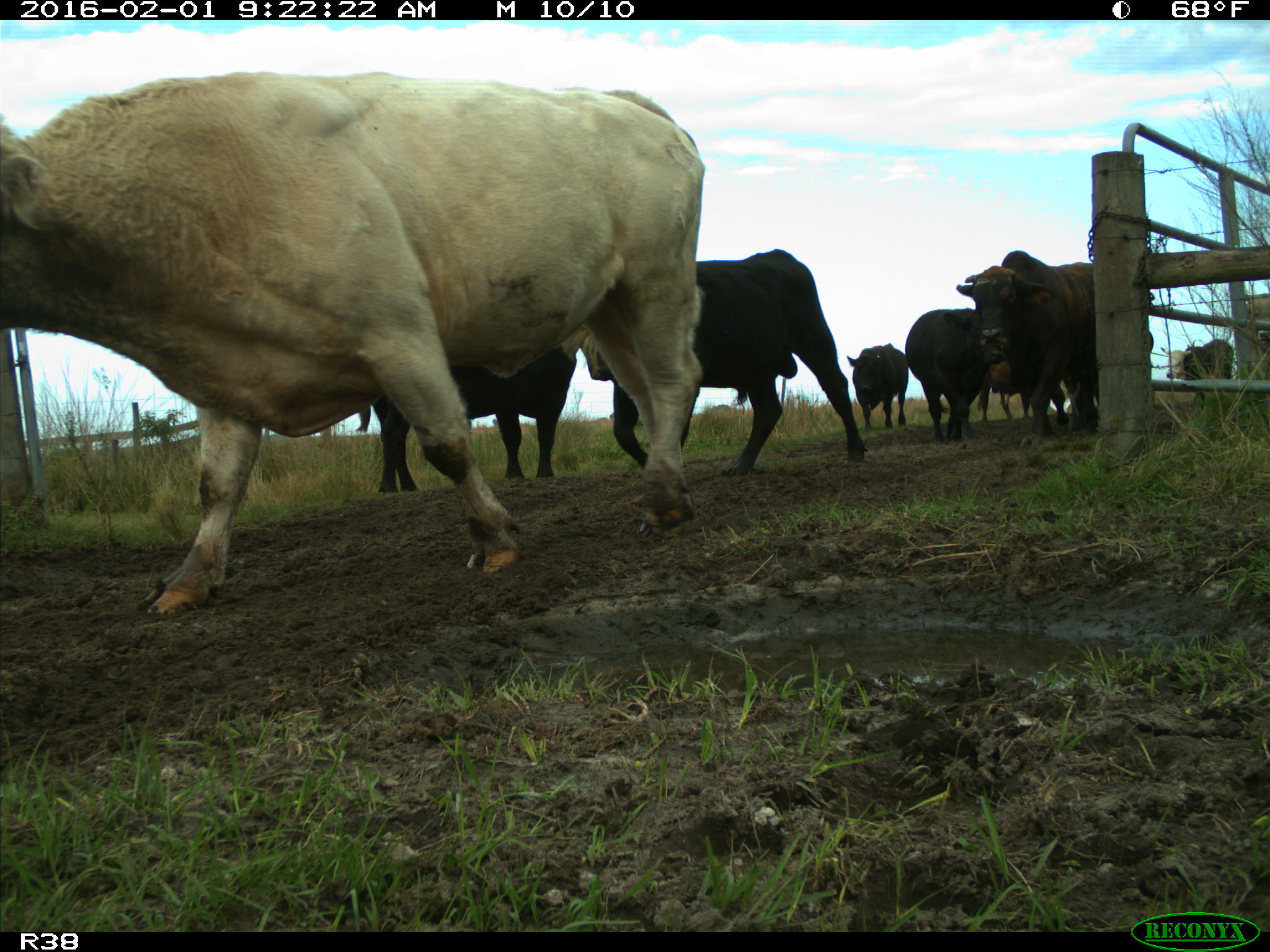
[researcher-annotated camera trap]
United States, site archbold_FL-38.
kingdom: Animalia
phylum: Chordata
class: Mammalia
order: Artiodactyla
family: Bovidae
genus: Bos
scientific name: Bos taurus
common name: domestic cow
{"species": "Bos taurus (domestic cow)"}